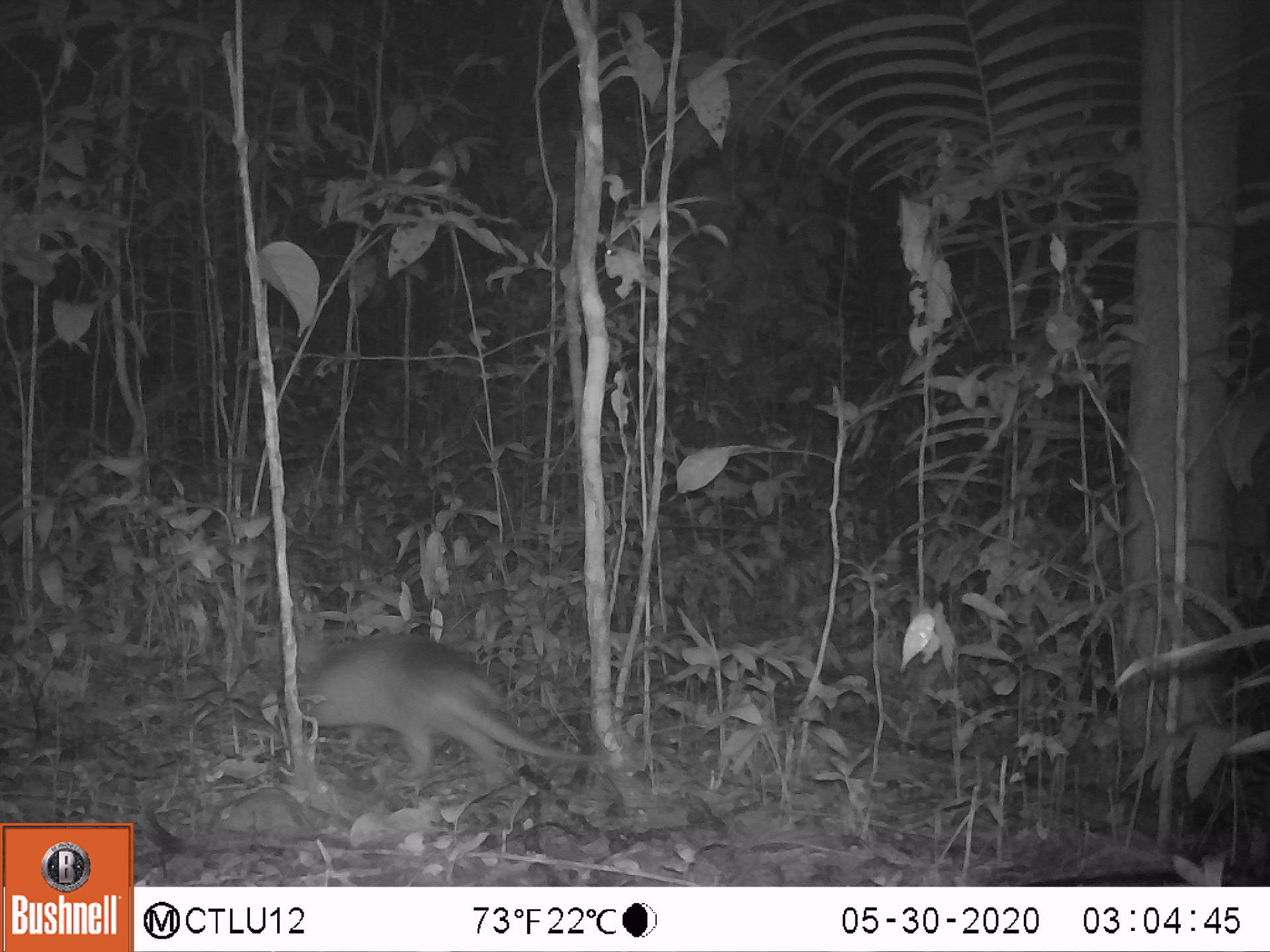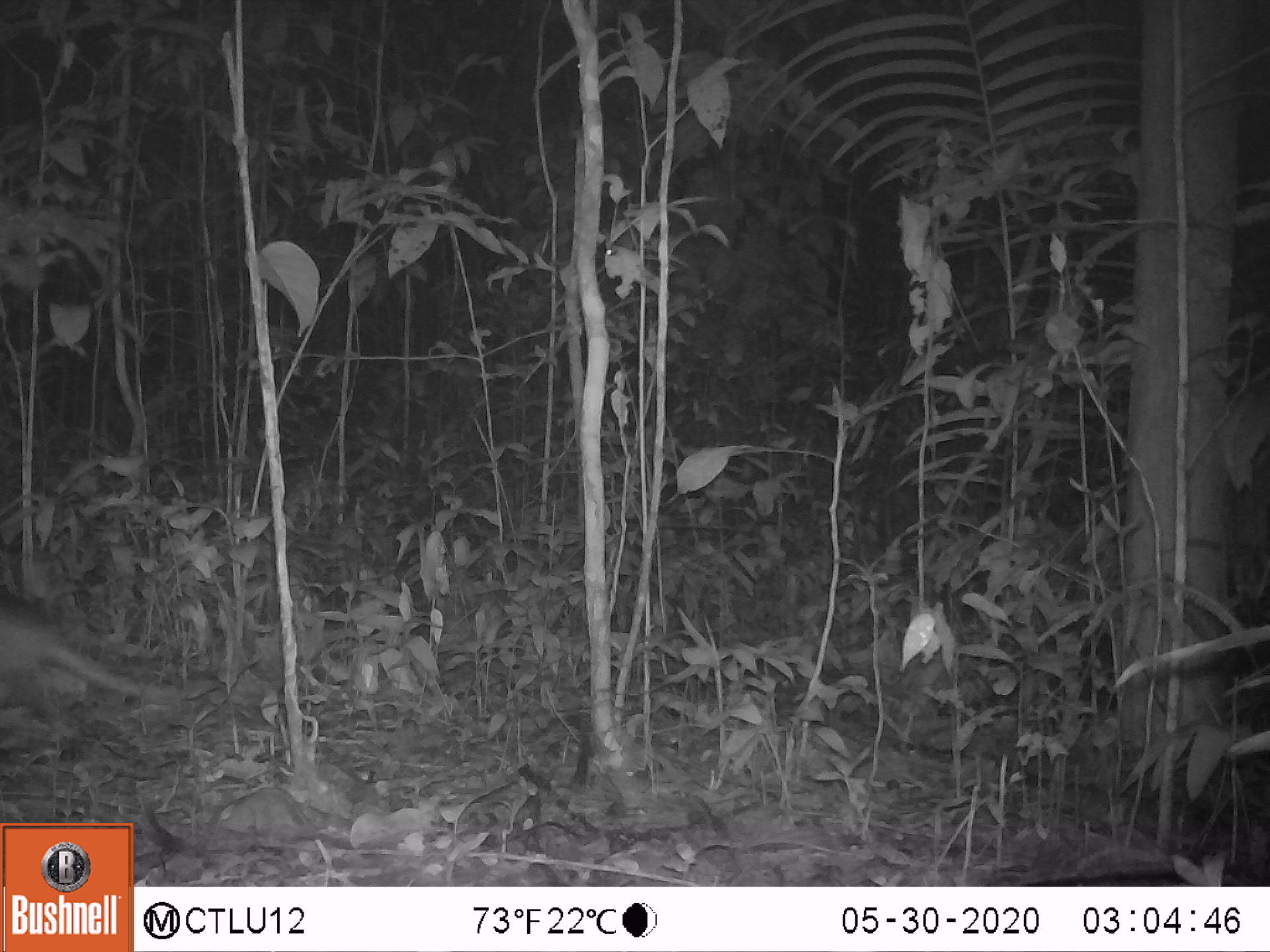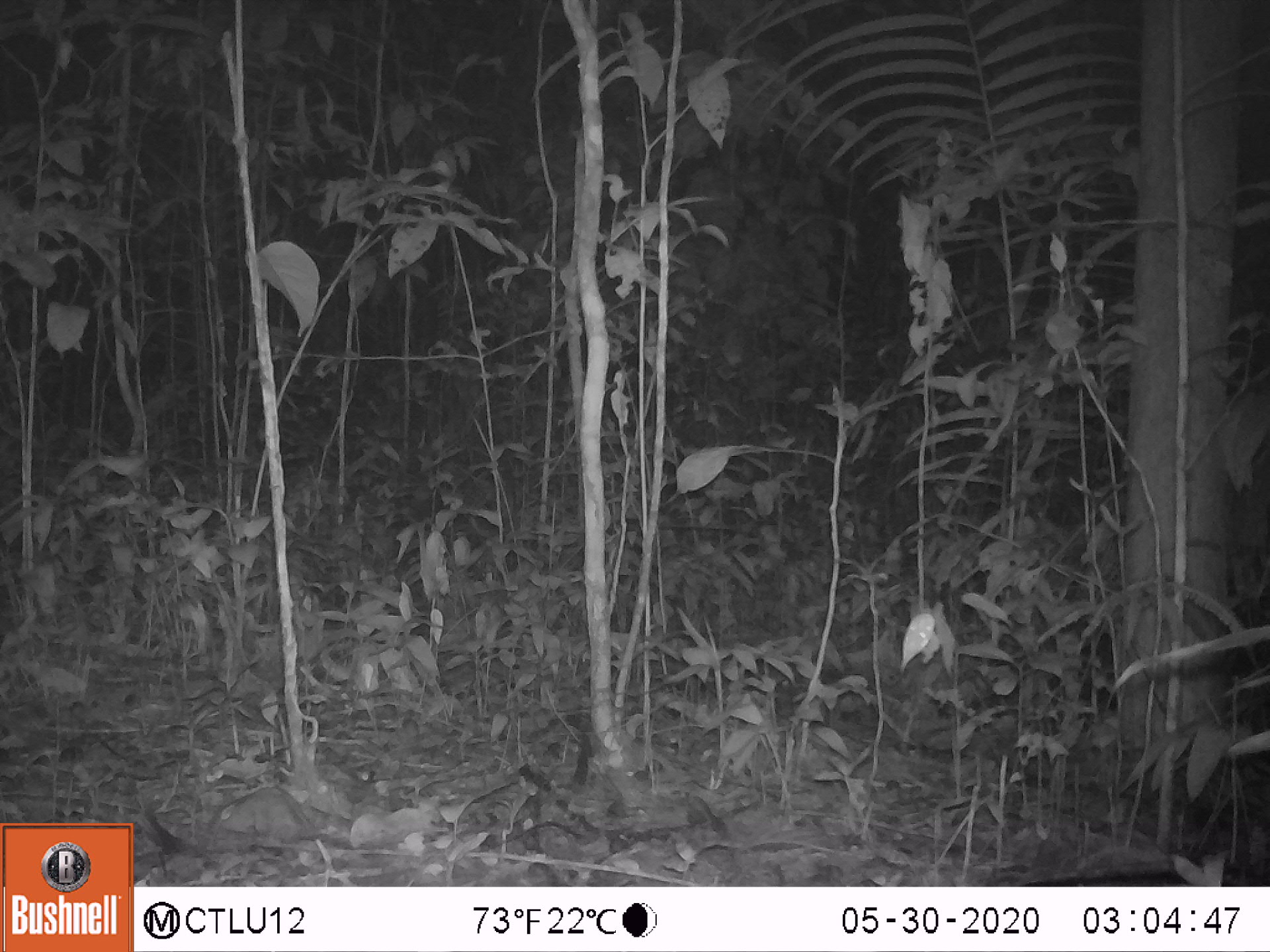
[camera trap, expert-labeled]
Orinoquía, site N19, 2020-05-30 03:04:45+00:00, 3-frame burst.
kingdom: Animalia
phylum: Chordata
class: Mammalia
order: Cingulata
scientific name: Cingulata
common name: armadillo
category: unknown armadillo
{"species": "unknown armadillo (armadillo) (Cingulata)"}